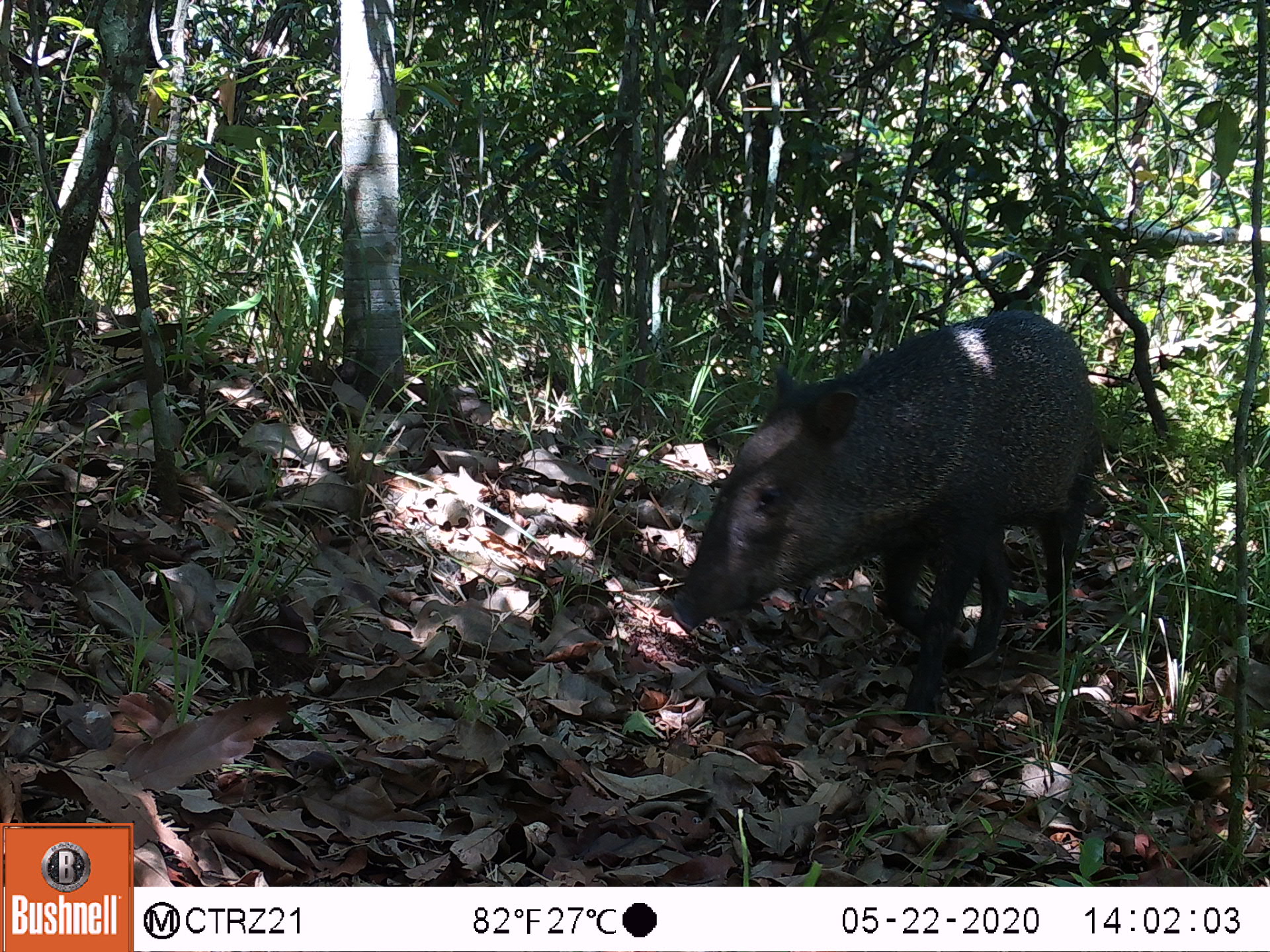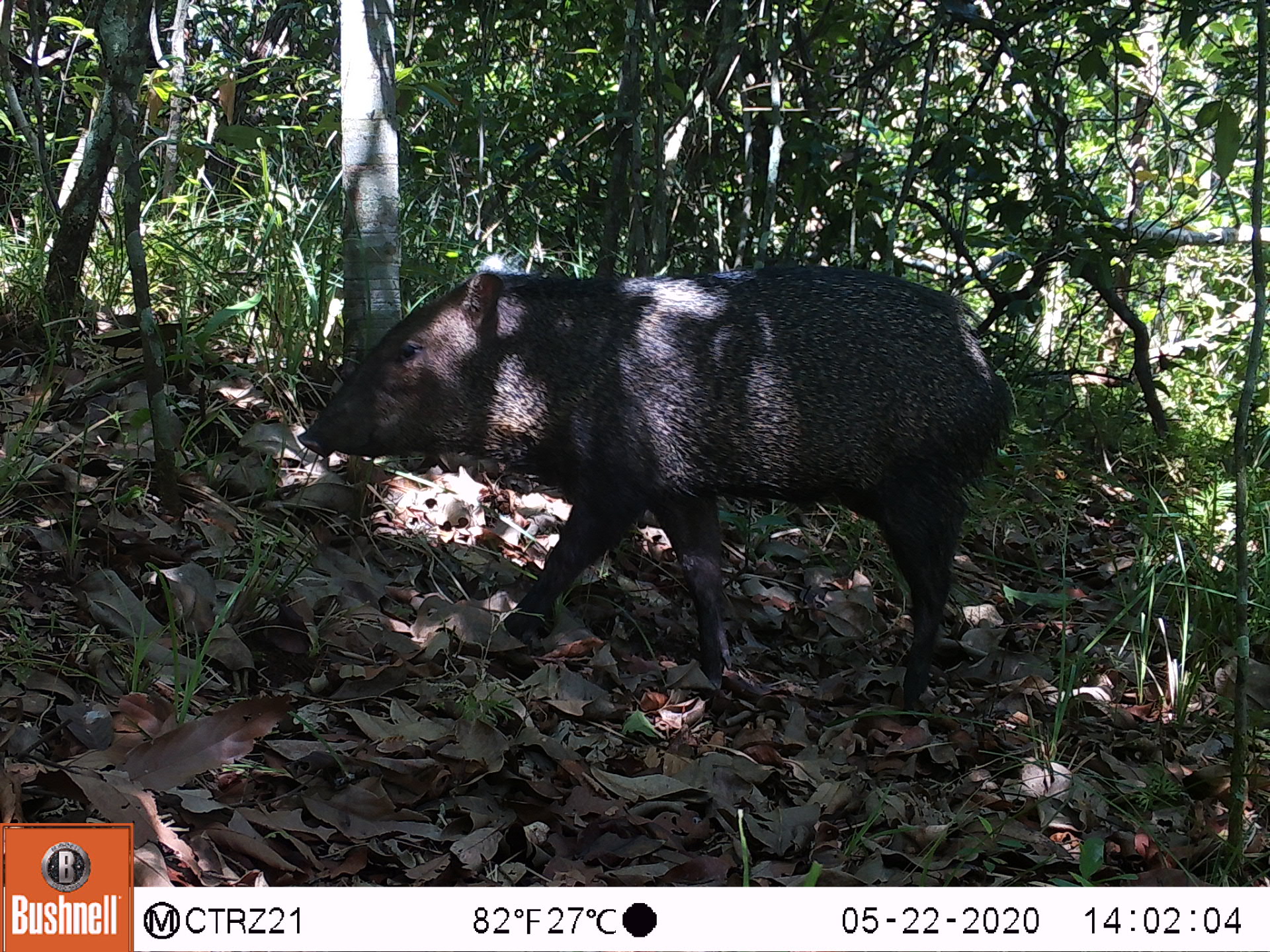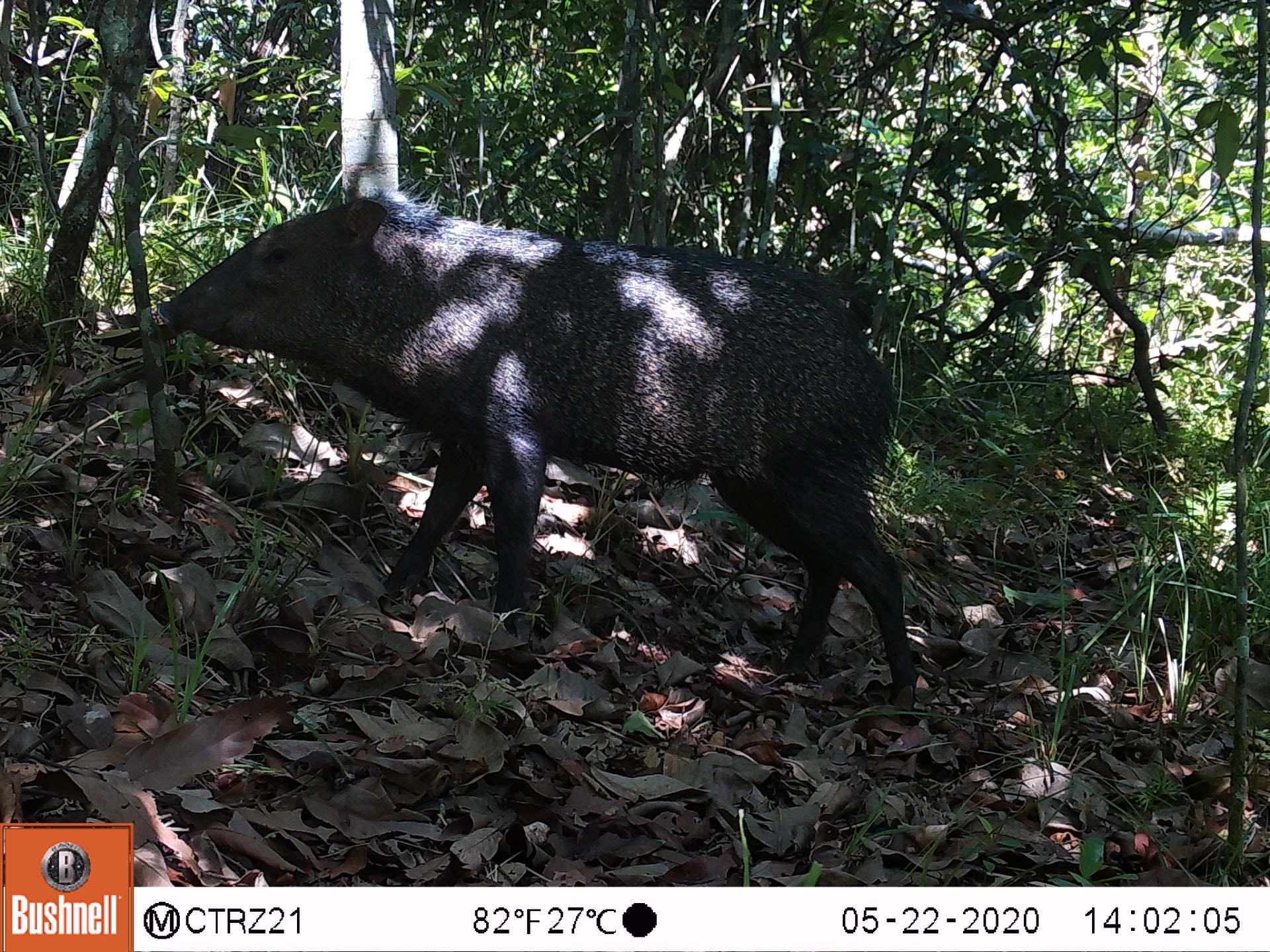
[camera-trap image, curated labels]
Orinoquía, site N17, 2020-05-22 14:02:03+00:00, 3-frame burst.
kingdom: Animalia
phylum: Chordata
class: Mammalia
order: Artiodactyla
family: Tayassuidae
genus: Pecari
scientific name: Pecari tajacu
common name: collared peccary